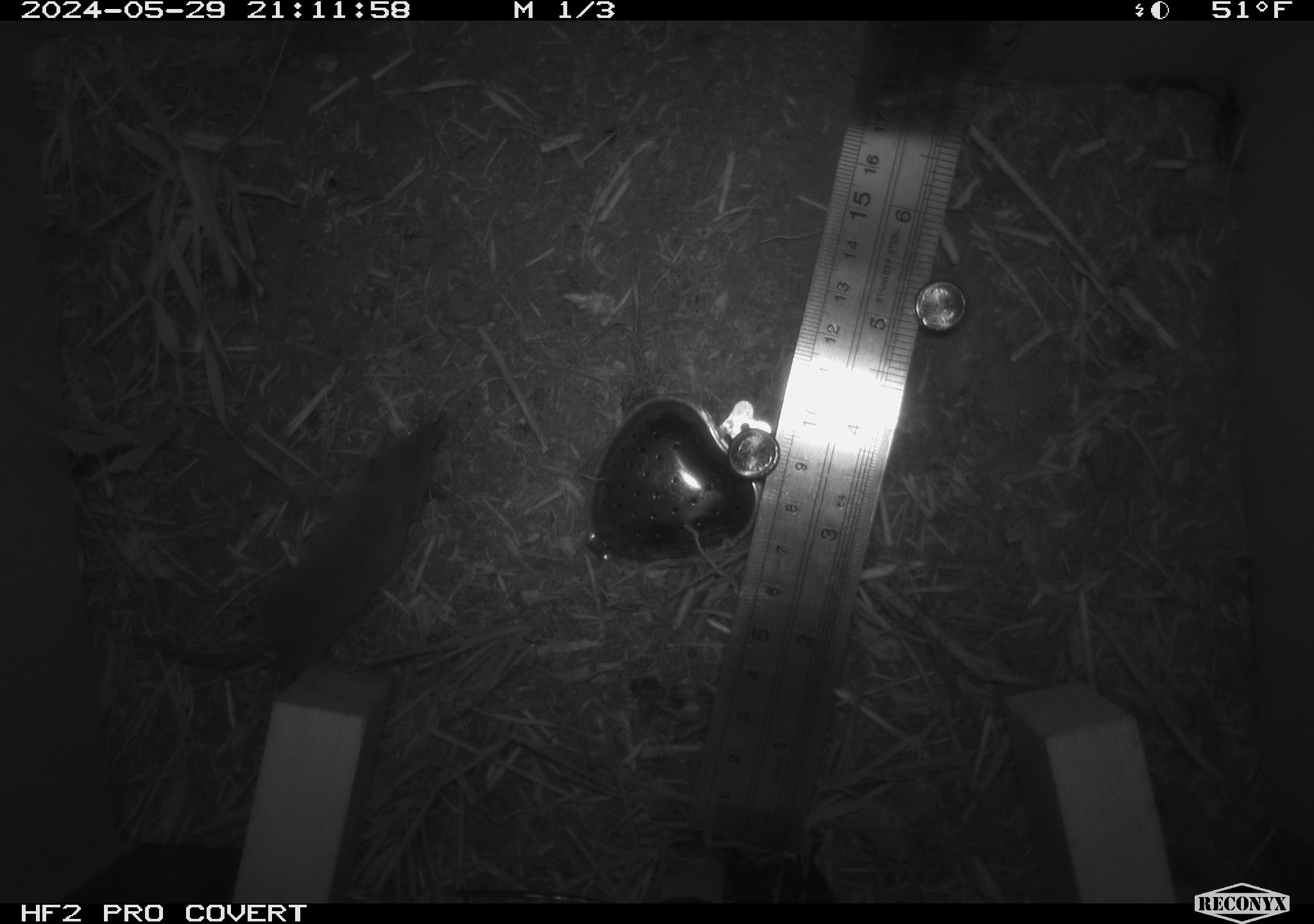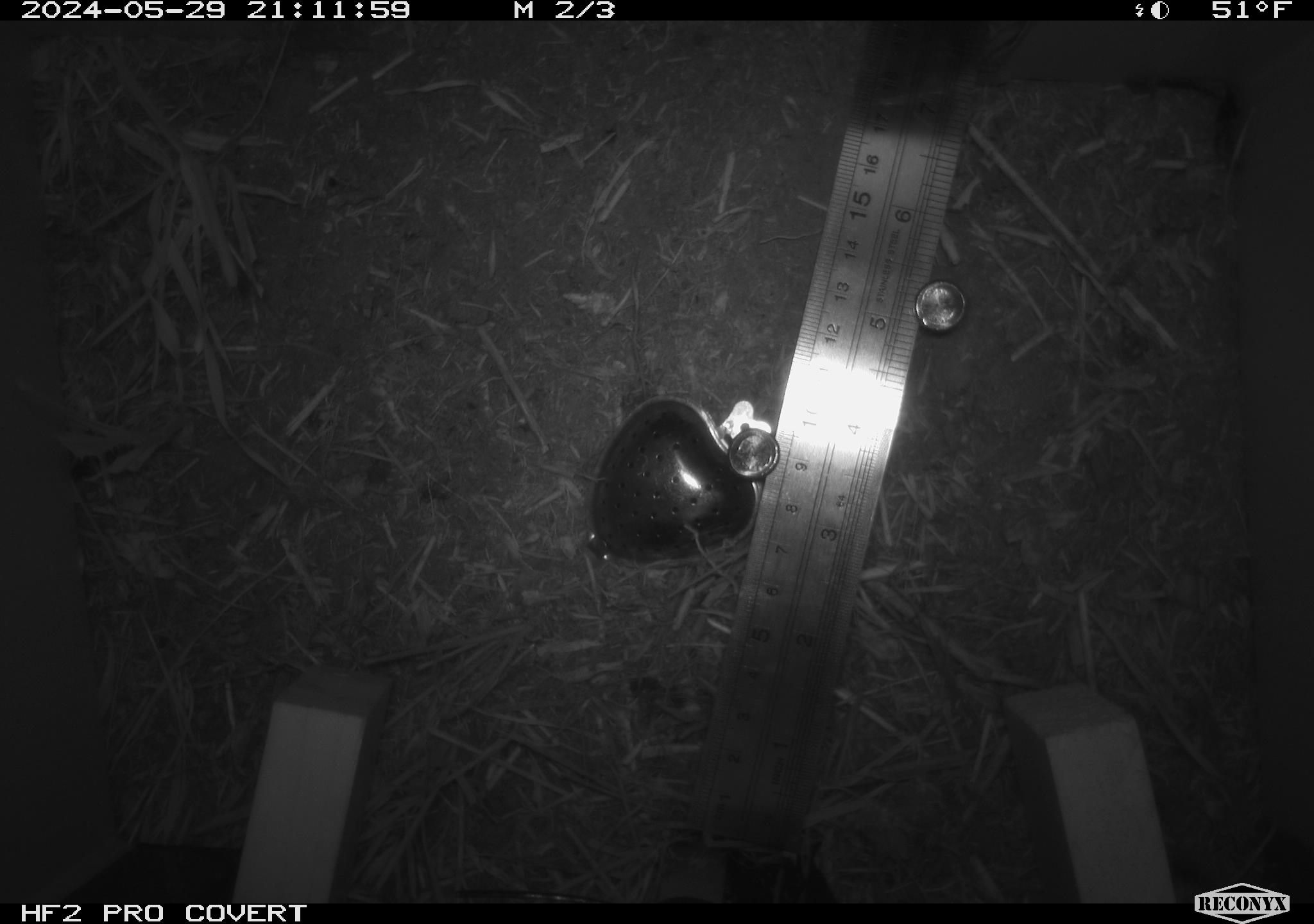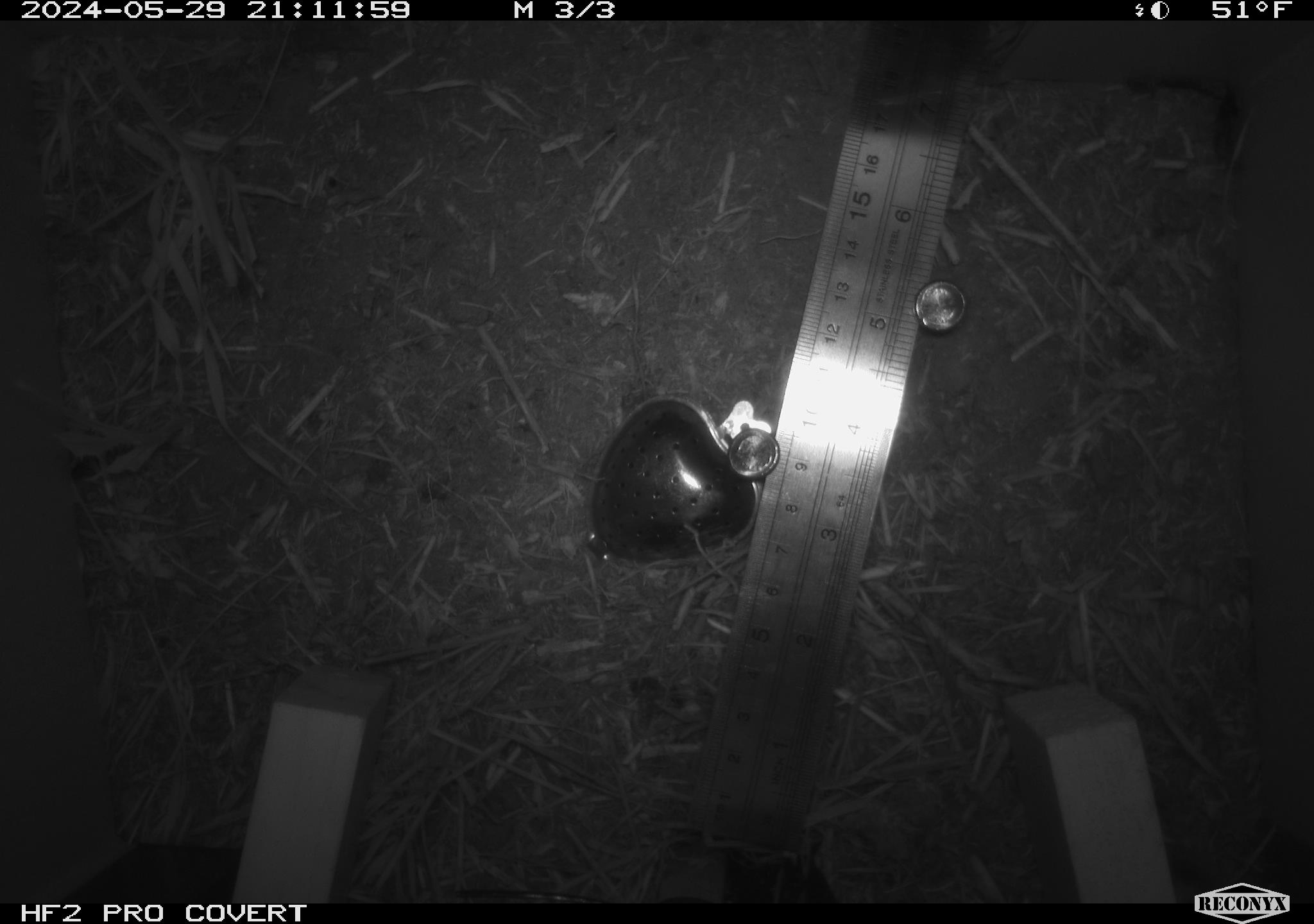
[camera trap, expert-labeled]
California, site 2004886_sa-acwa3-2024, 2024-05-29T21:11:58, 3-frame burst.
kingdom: Animalia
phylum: Chordata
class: Mammalia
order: Eulipotyphla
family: Soricidae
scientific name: Soricidae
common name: shrews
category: soricidae family